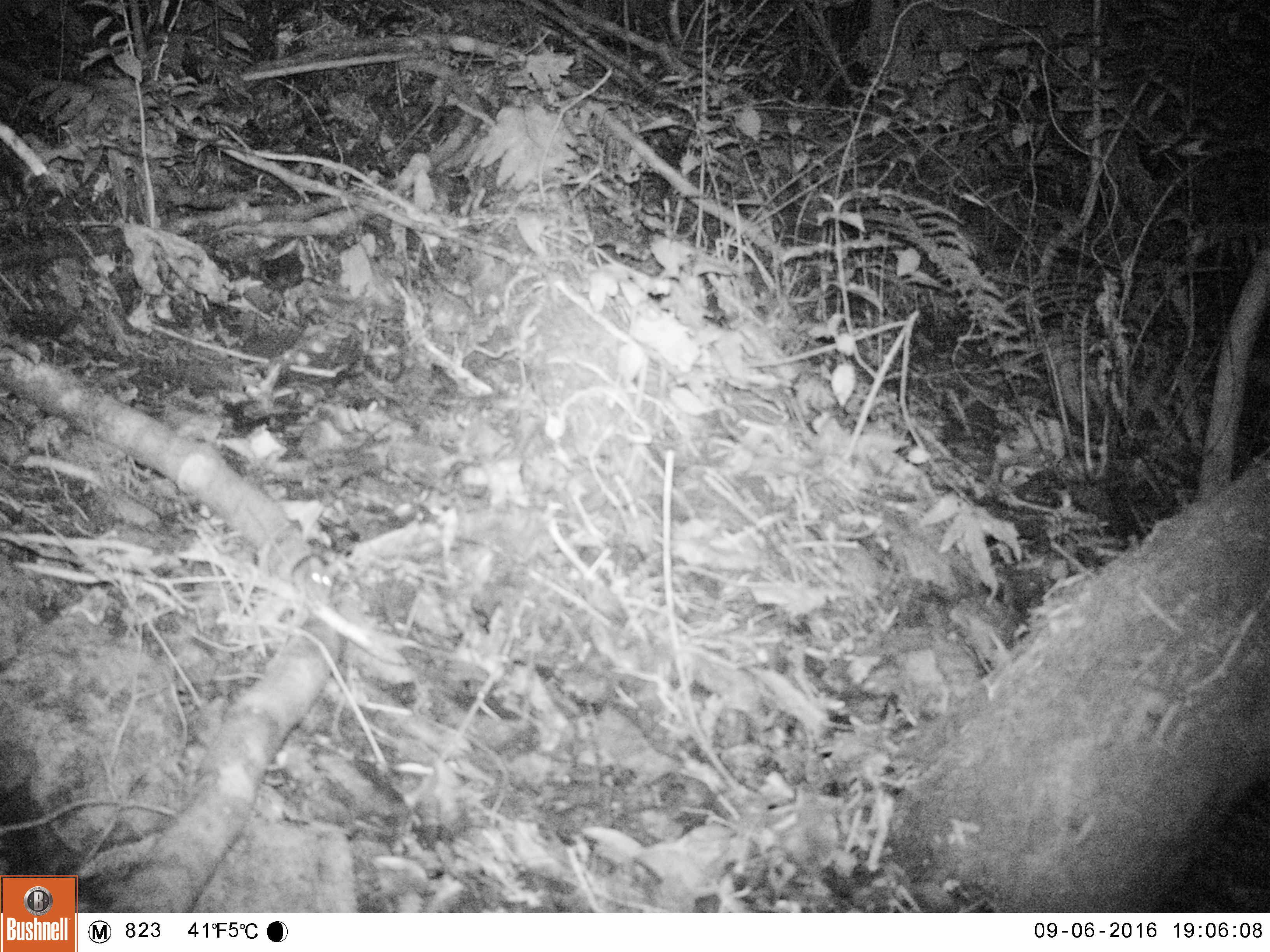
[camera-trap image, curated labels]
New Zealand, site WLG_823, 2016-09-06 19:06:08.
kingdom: Animalia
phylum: Chordata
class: Mammalia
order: Rodentia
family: Muridae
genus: Mus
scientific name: Mus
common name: mouse